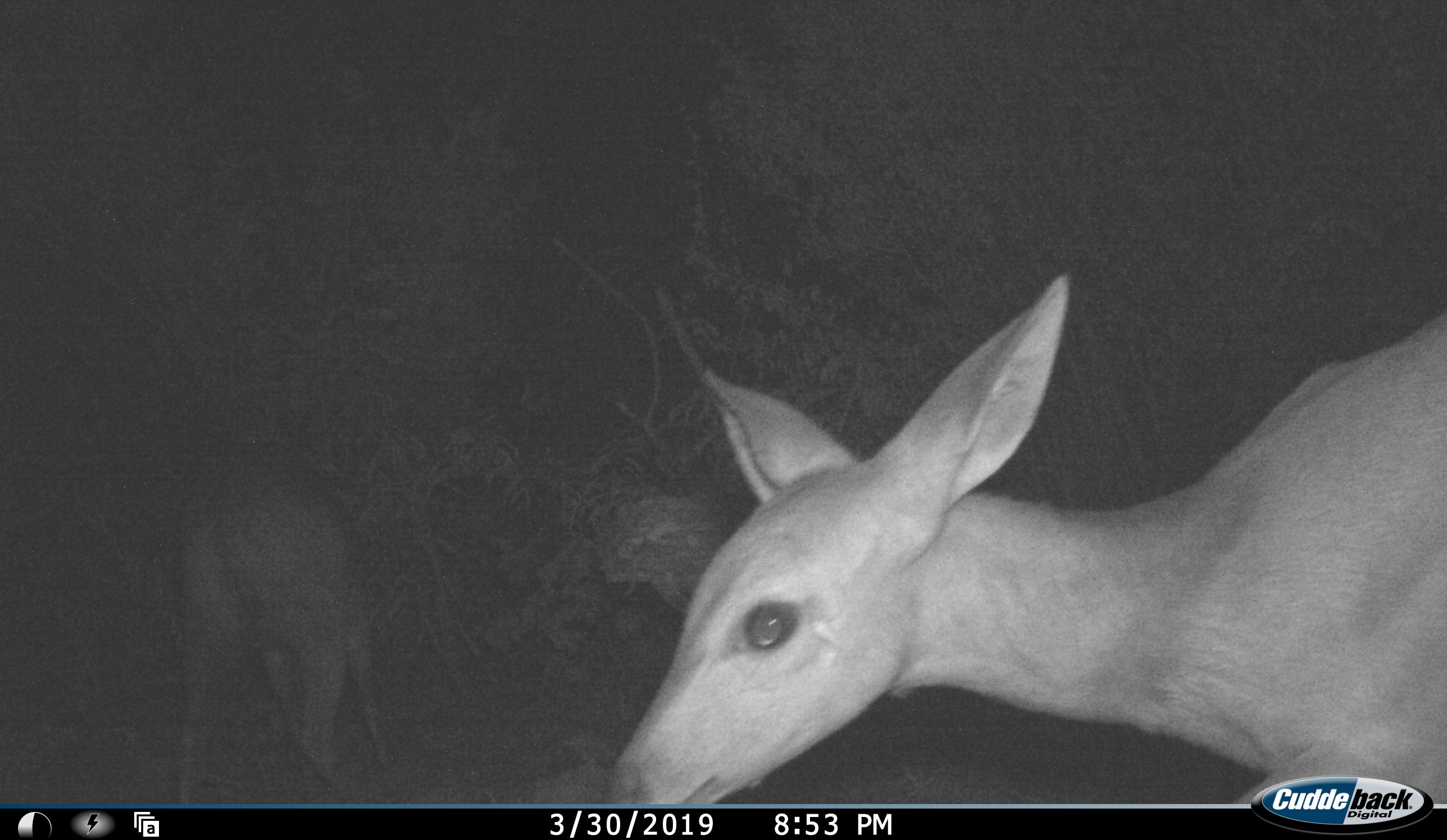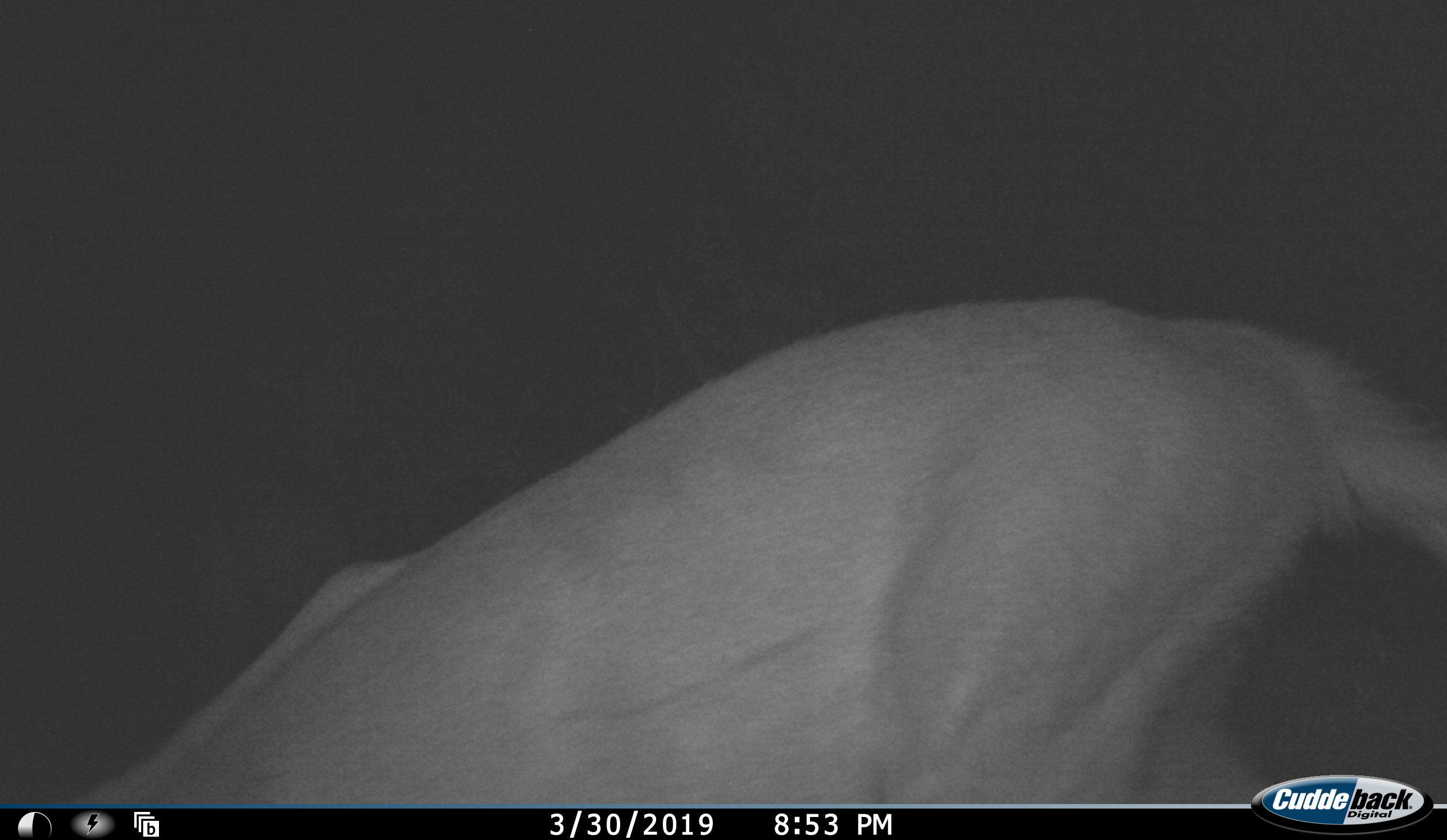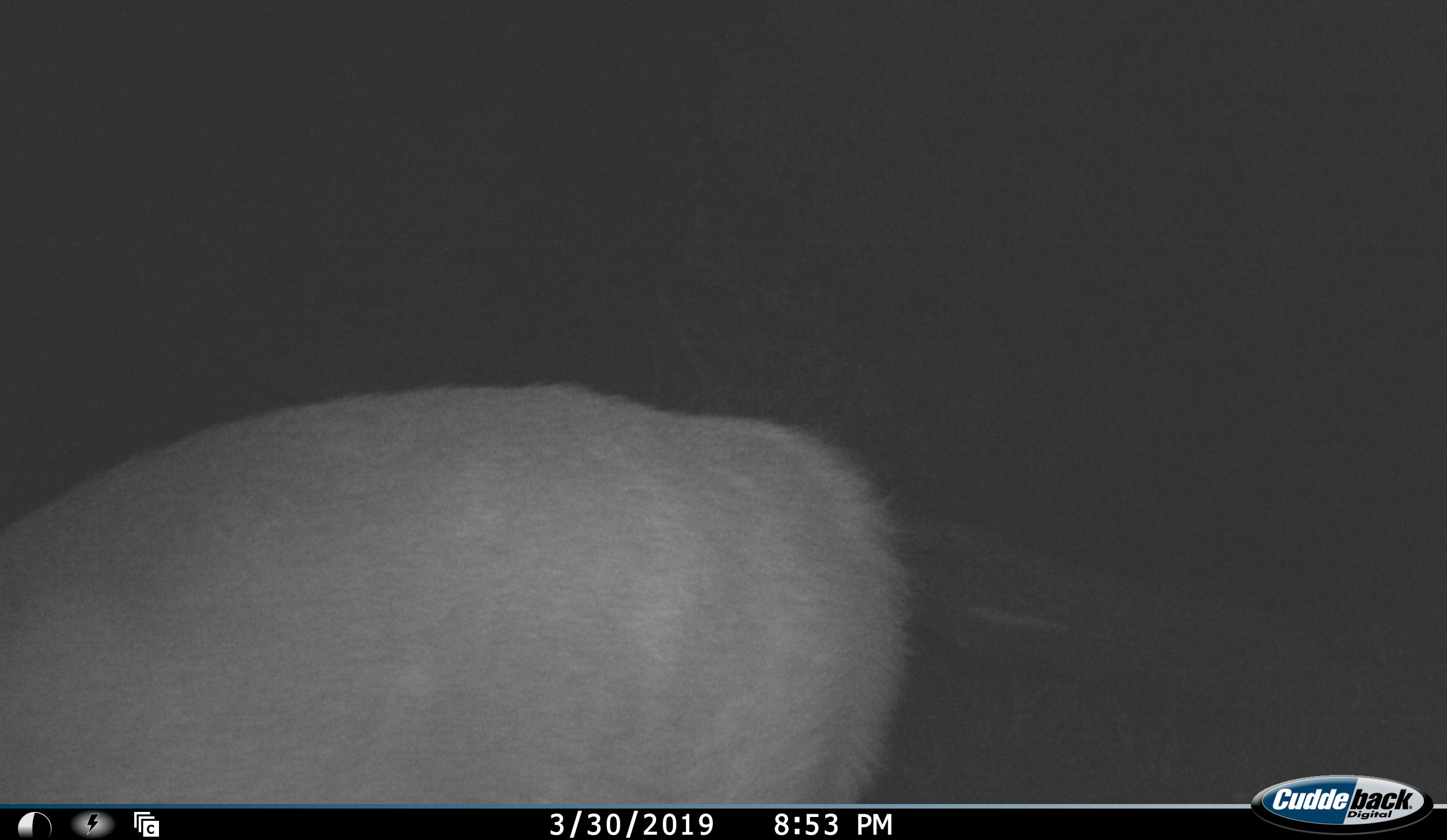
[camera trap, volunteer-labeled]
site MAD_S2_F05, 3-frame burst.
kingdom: Animalia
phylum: Chordata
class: Mammalia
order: Artiodactyla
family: Bovidae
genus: Aepyceros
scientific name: Aepyceros melampus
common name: impala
Impala (Aepyceros melampus), count 2. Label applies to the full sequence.